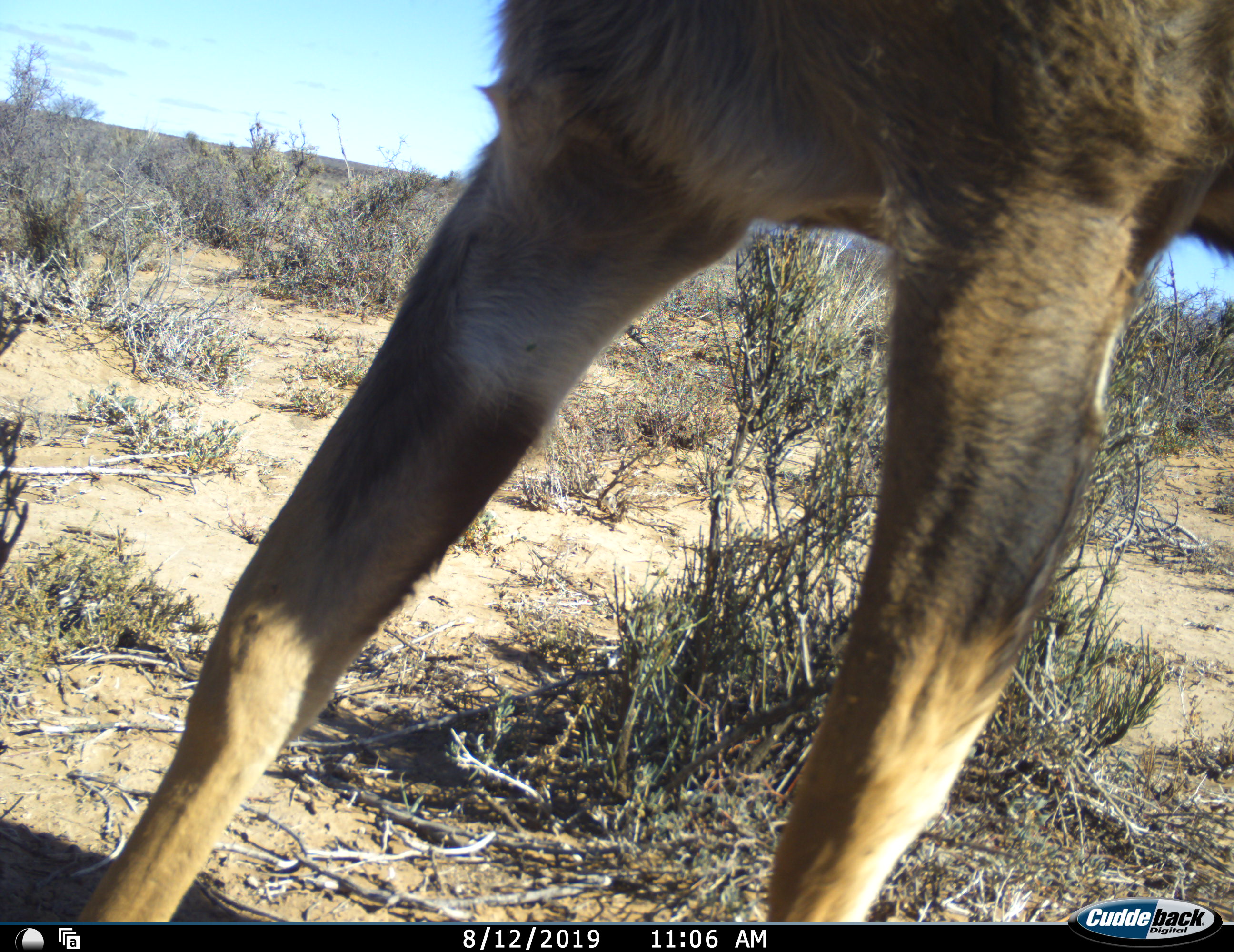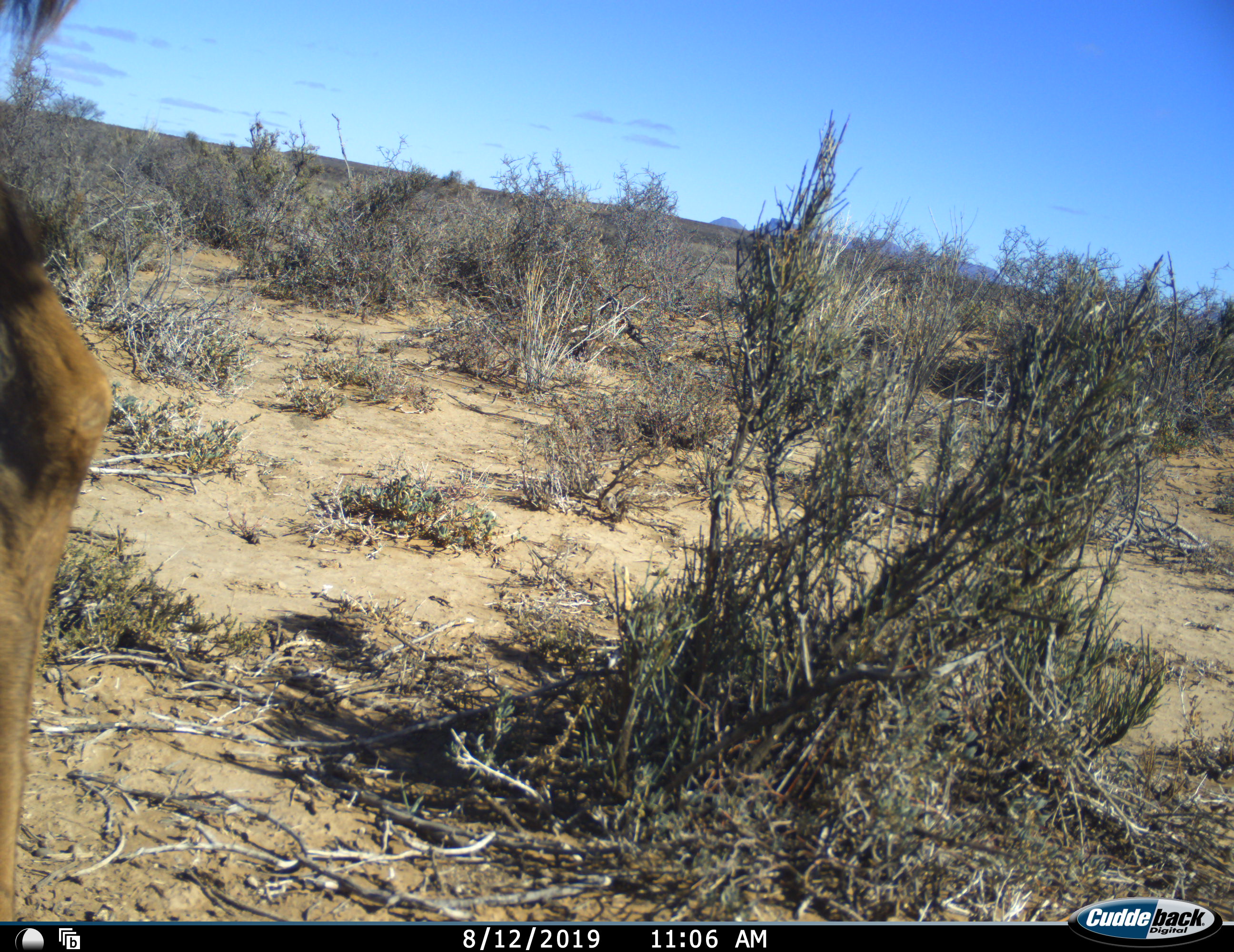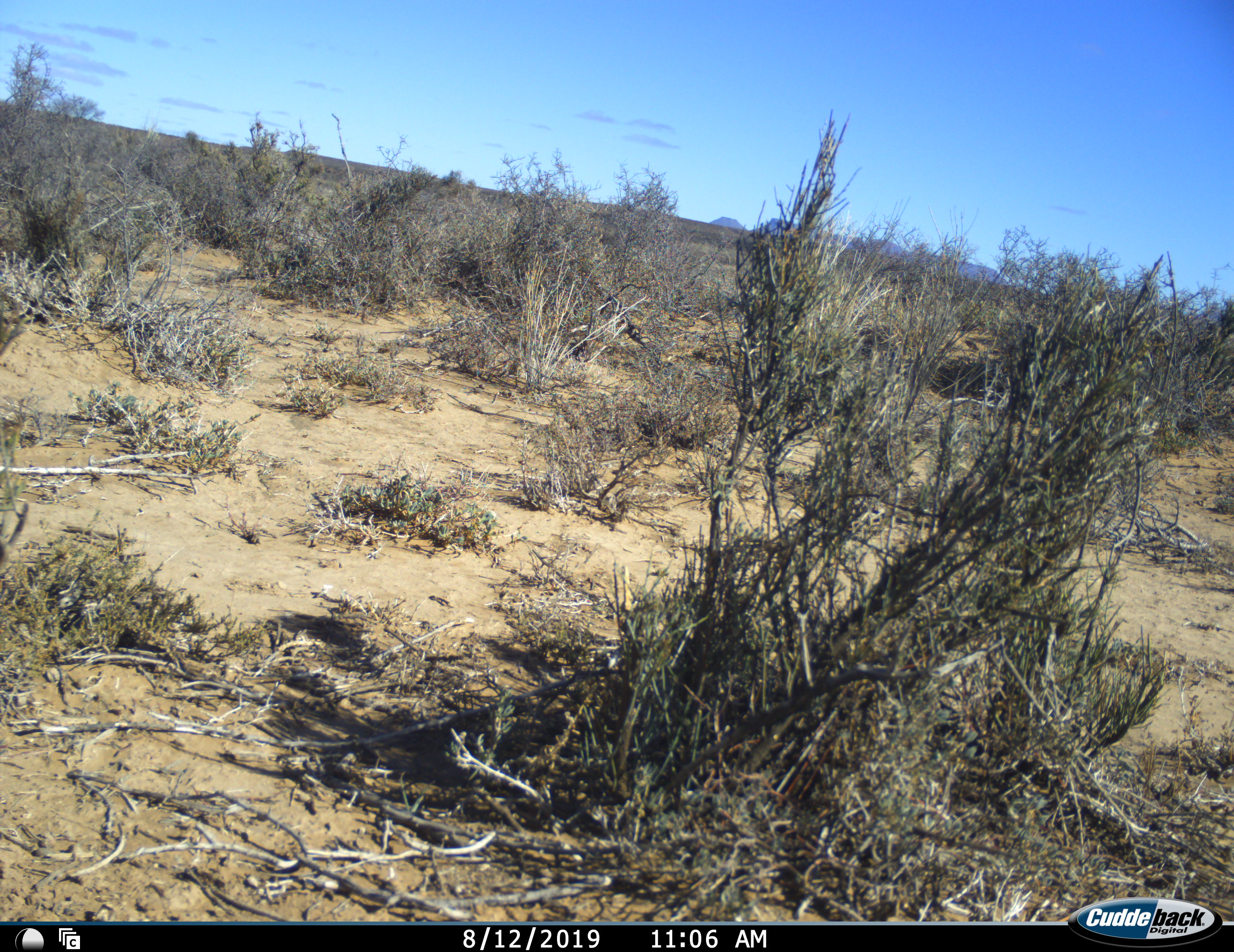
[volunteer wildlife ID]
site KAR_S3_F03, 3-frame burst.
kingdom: Animalia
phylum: Chordata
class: Mammalia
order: Artiodactyla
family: Bovidae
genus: Tragelaphus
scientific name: Tragelaphus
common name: kudu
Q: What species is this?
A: Kudu (Tragelaphus).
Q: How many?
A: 1.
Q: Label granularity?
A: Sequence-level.